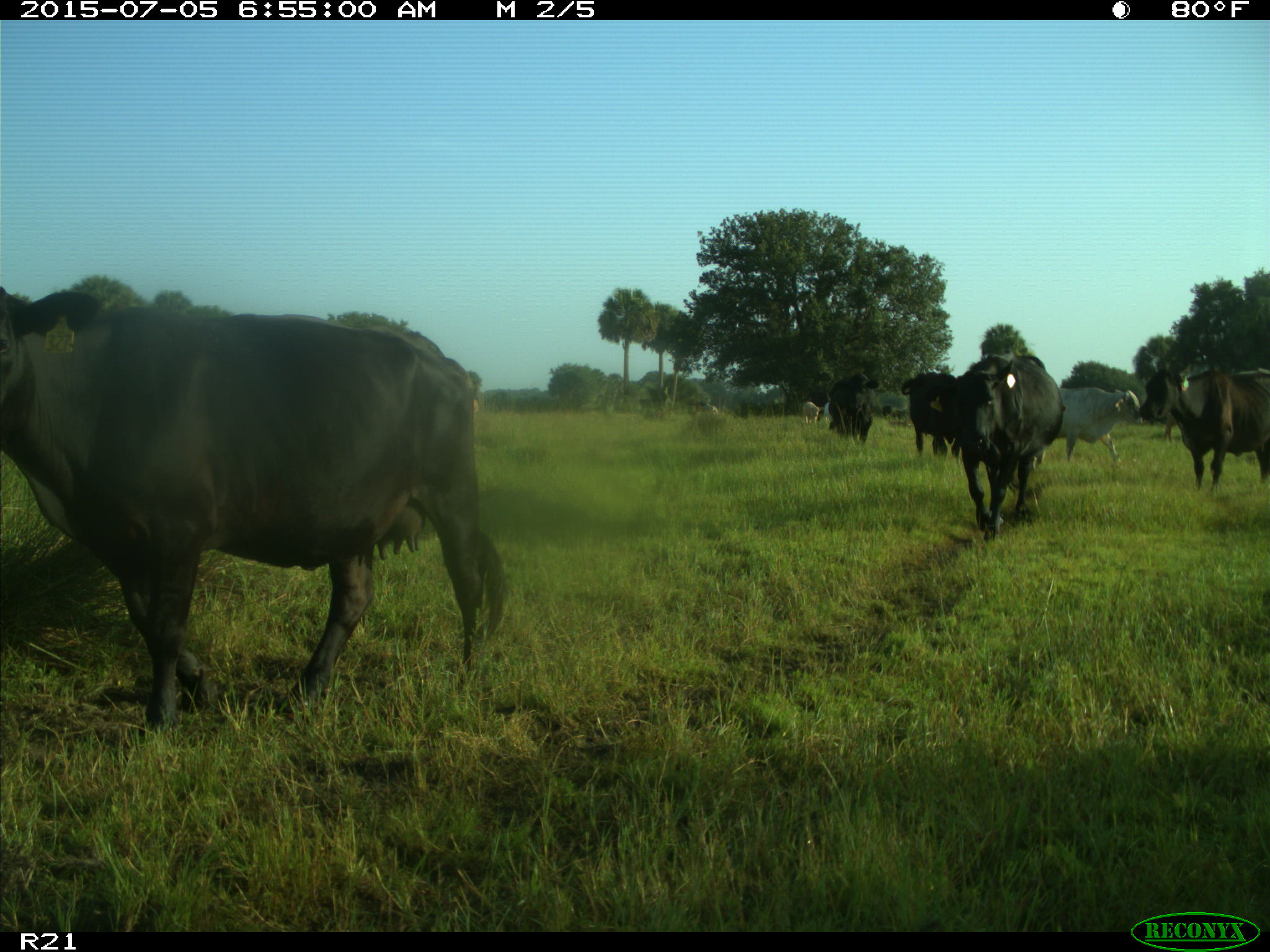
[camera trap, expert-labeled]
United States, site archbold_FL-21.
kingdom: Animalia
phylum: Chordata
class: Mammalia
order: Artiodactyla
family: Bovidae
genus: Bos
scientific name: Bos taurus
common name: domestic cow